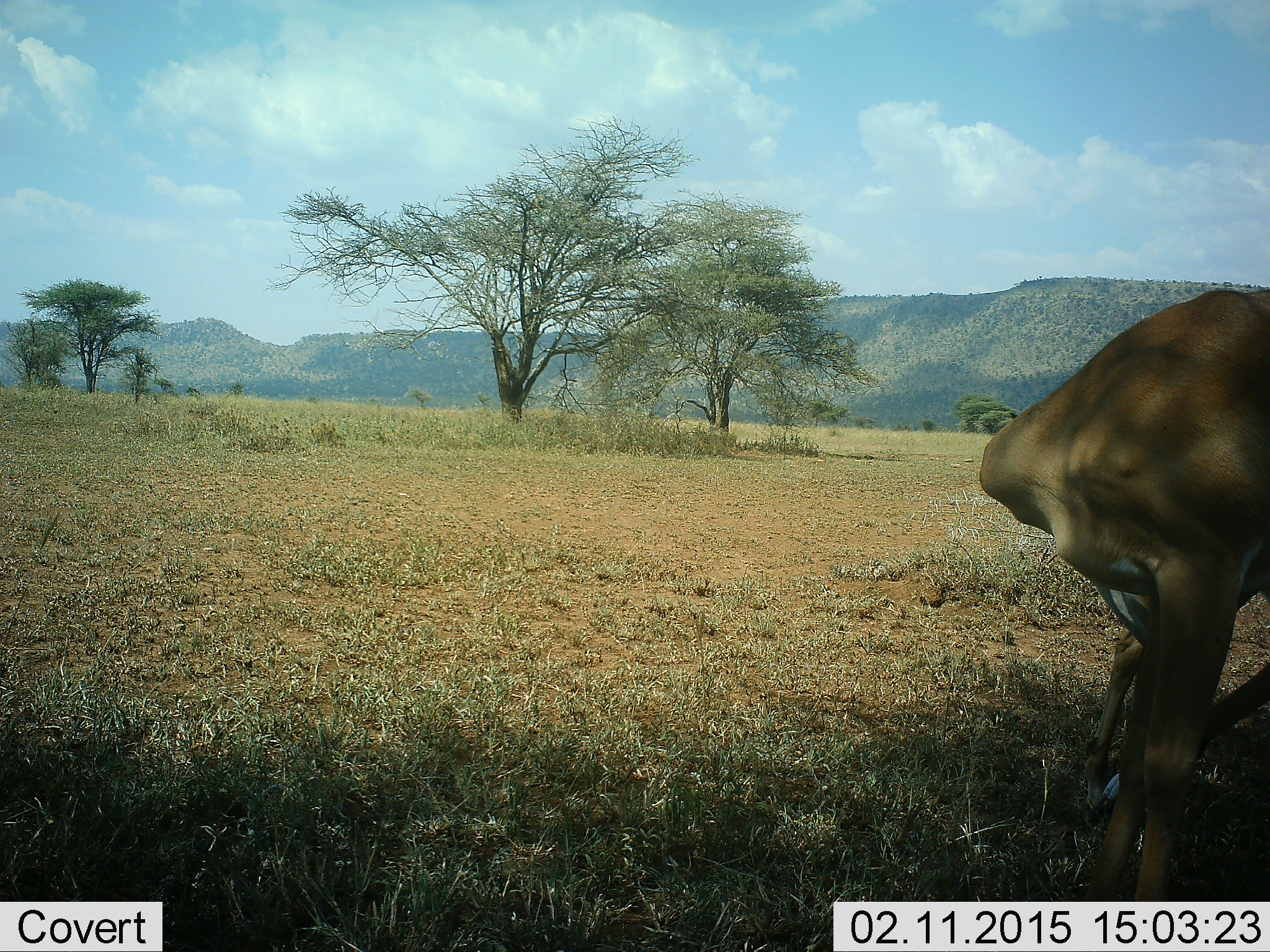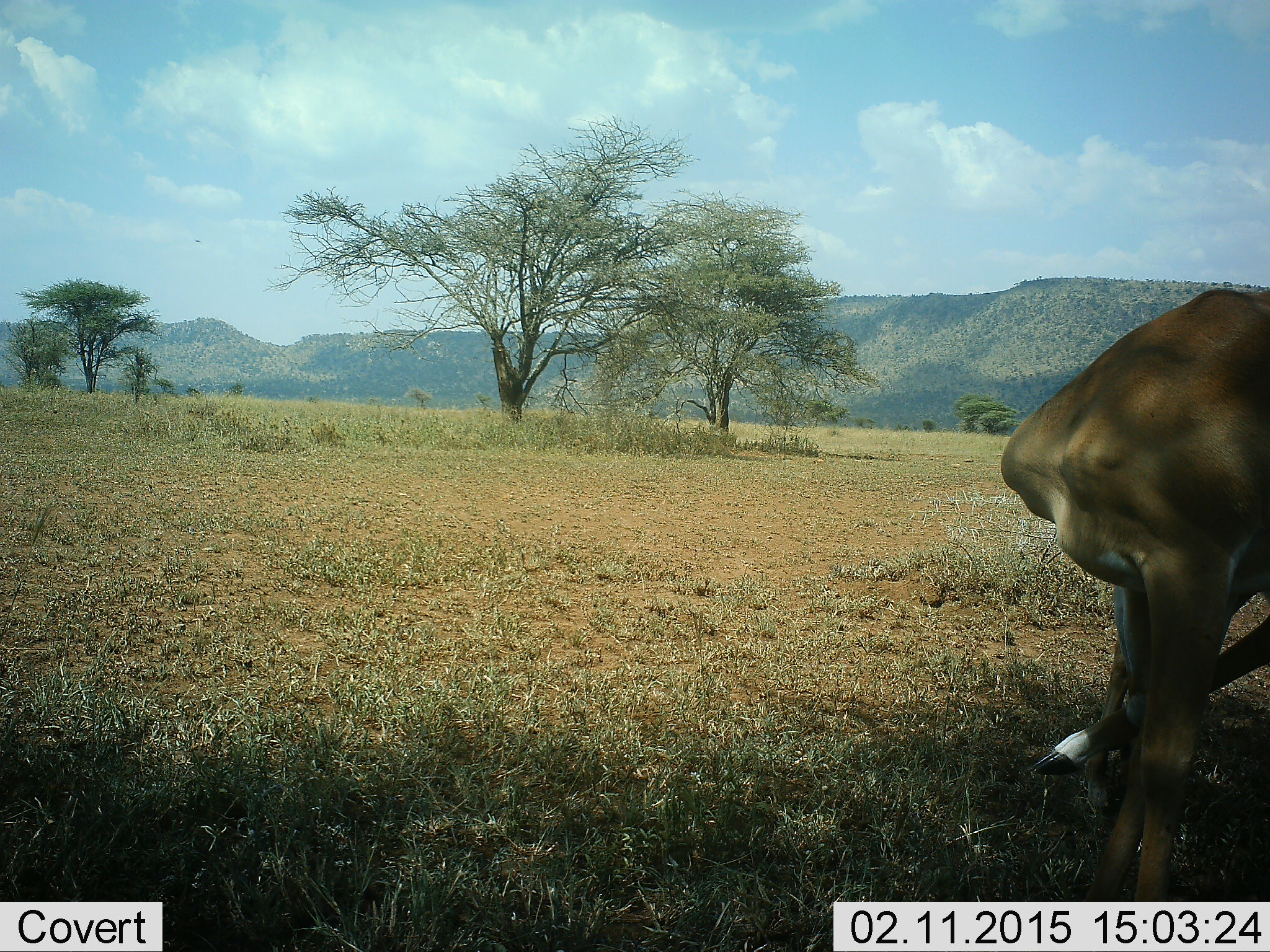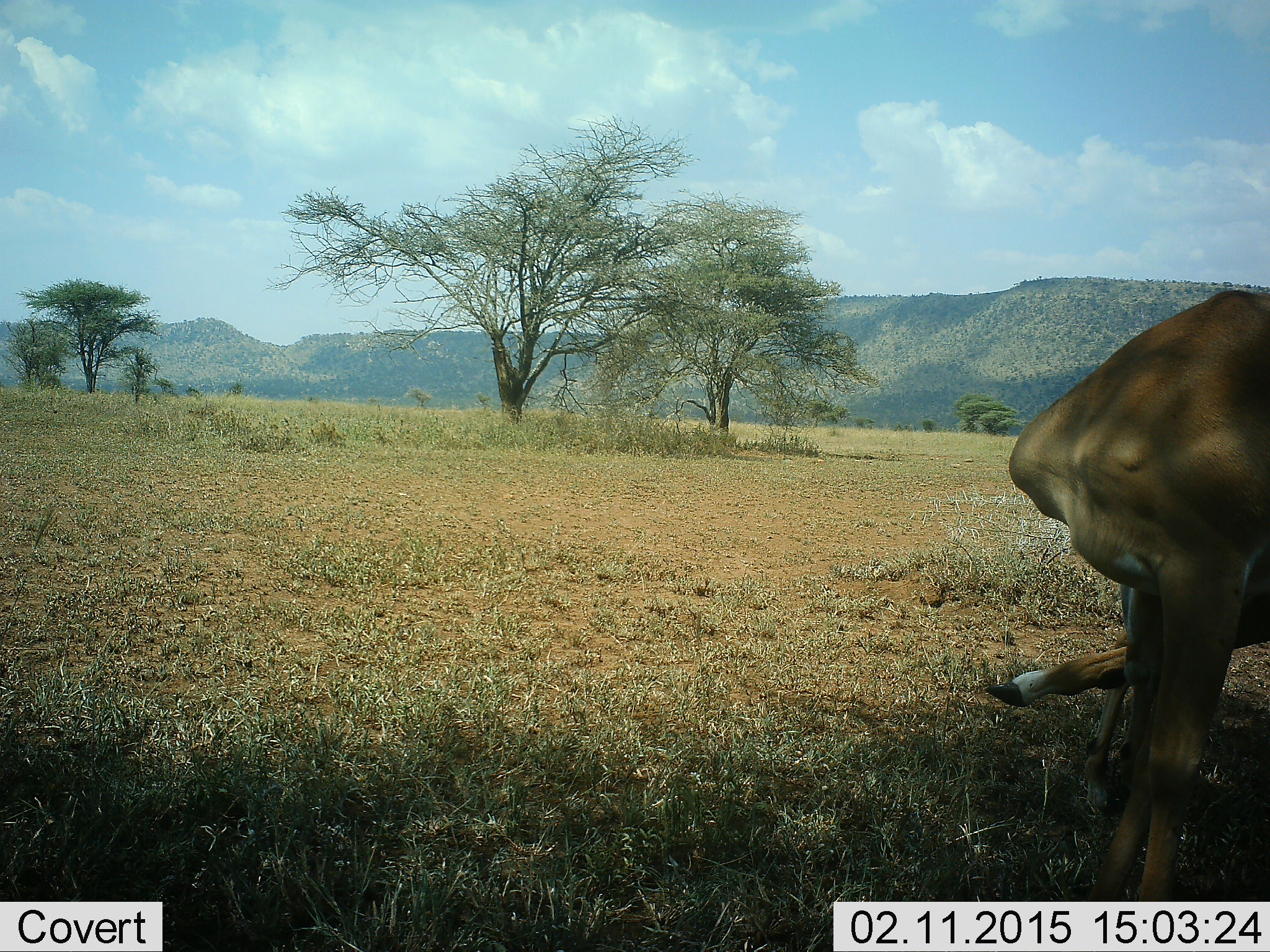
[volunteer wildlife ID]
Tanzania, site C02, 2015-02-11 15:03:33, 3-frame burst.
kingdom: Animalia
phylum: Chordata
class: Mammalia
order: Artiodactyla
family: Bovidae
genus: Aepyceros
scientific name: Aepyceros melampus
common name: impala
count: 1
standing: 80%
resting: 0%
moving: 0%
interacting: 40%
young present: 0%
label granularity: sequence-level